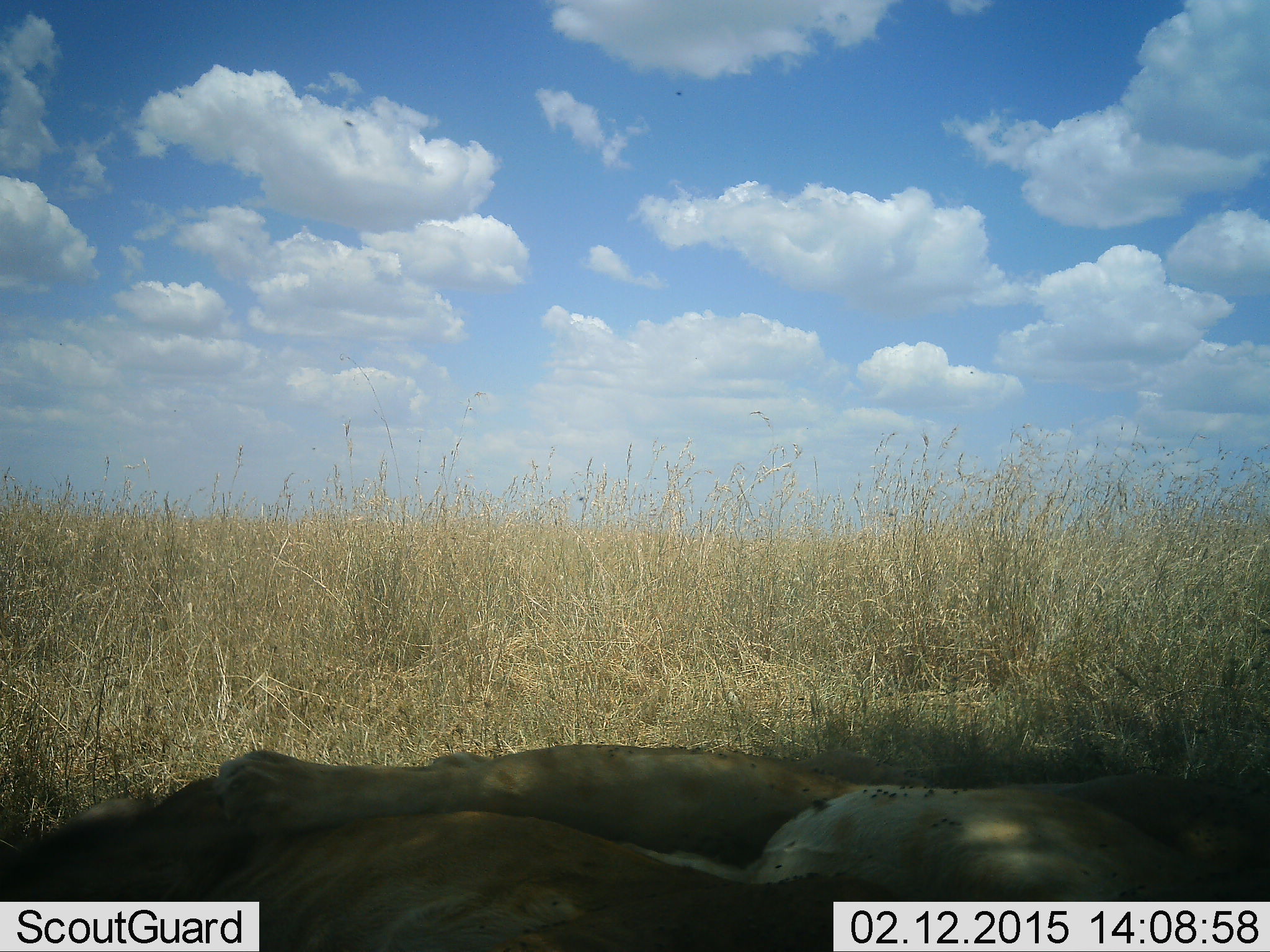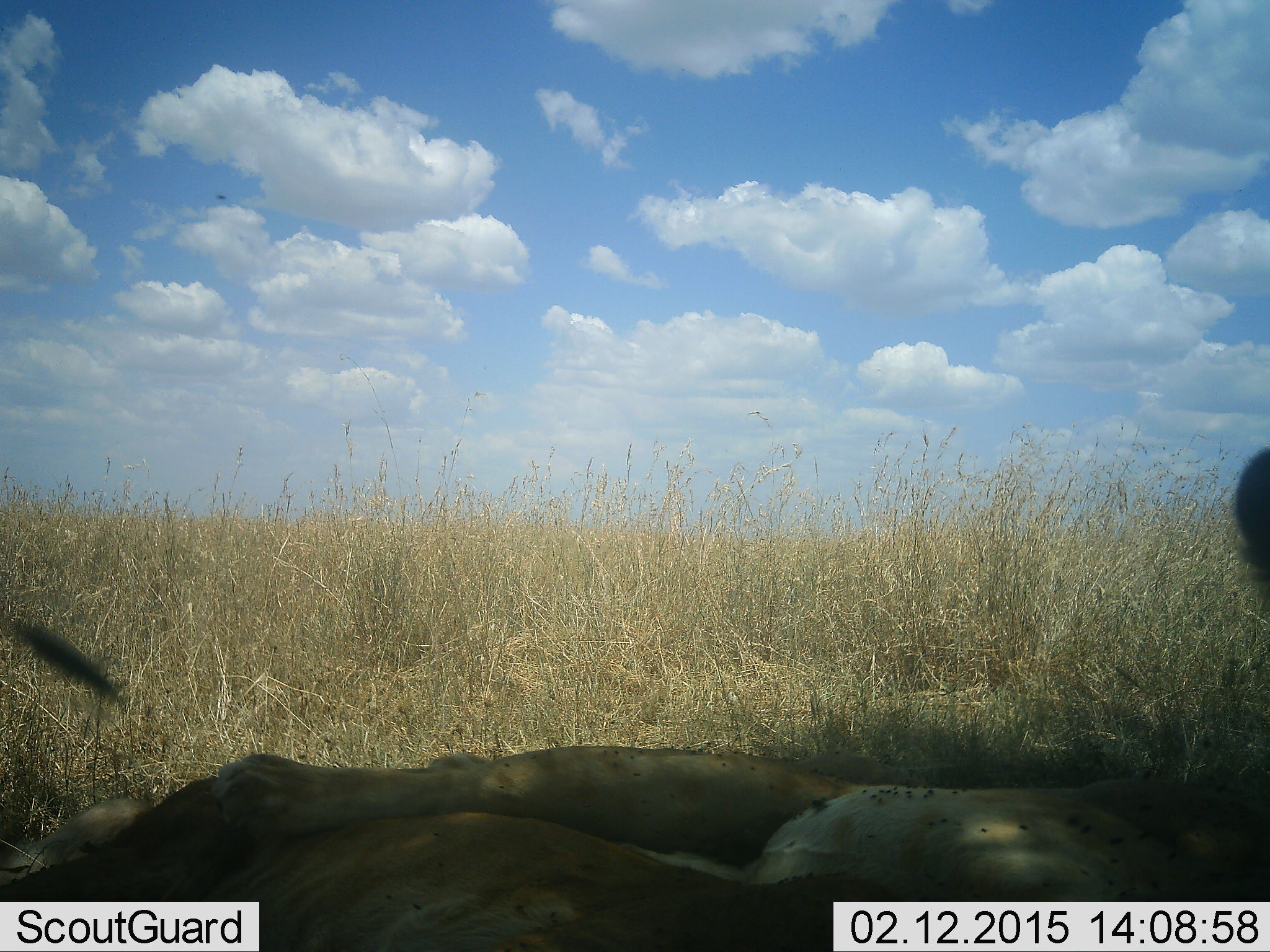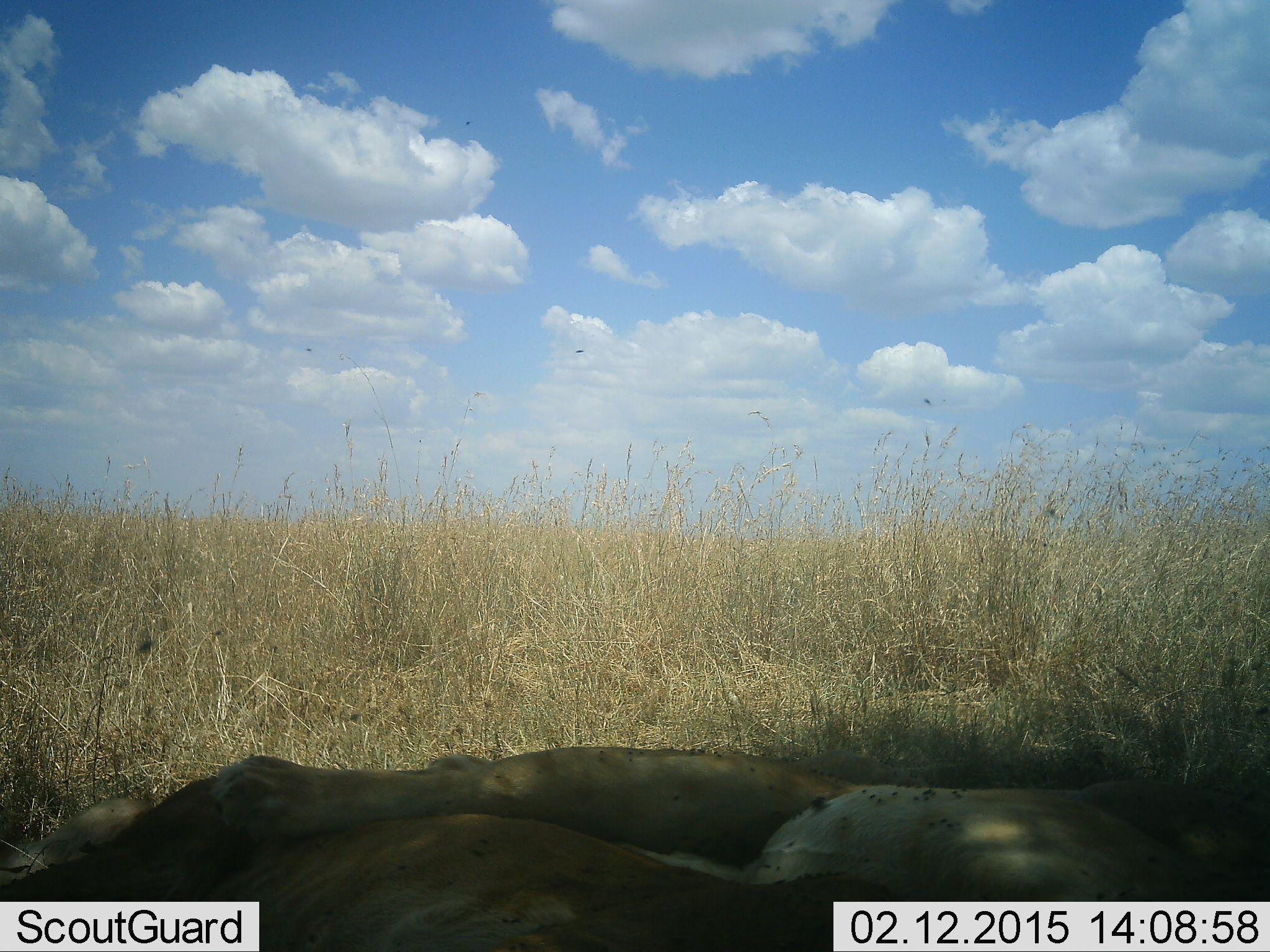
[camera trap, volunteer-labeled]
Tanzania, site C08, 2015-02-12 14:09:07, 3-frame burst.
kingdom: Animalia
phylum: Chordata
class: Mammalia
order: Carnivora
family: Felidae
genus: Panthera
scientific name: Panthera leo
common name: lion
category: lionfemale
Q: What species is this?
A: Lionfemale (lion) (Panthera leo).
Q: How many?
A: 2.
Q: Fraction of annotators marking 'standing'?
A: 0%.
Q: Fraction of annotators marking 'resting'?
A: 100%.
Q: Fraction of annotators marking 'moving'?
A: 0%.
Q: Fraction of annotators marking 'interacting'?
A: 0%.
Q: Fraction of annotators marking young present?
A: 7%.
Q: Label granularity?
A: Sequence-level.